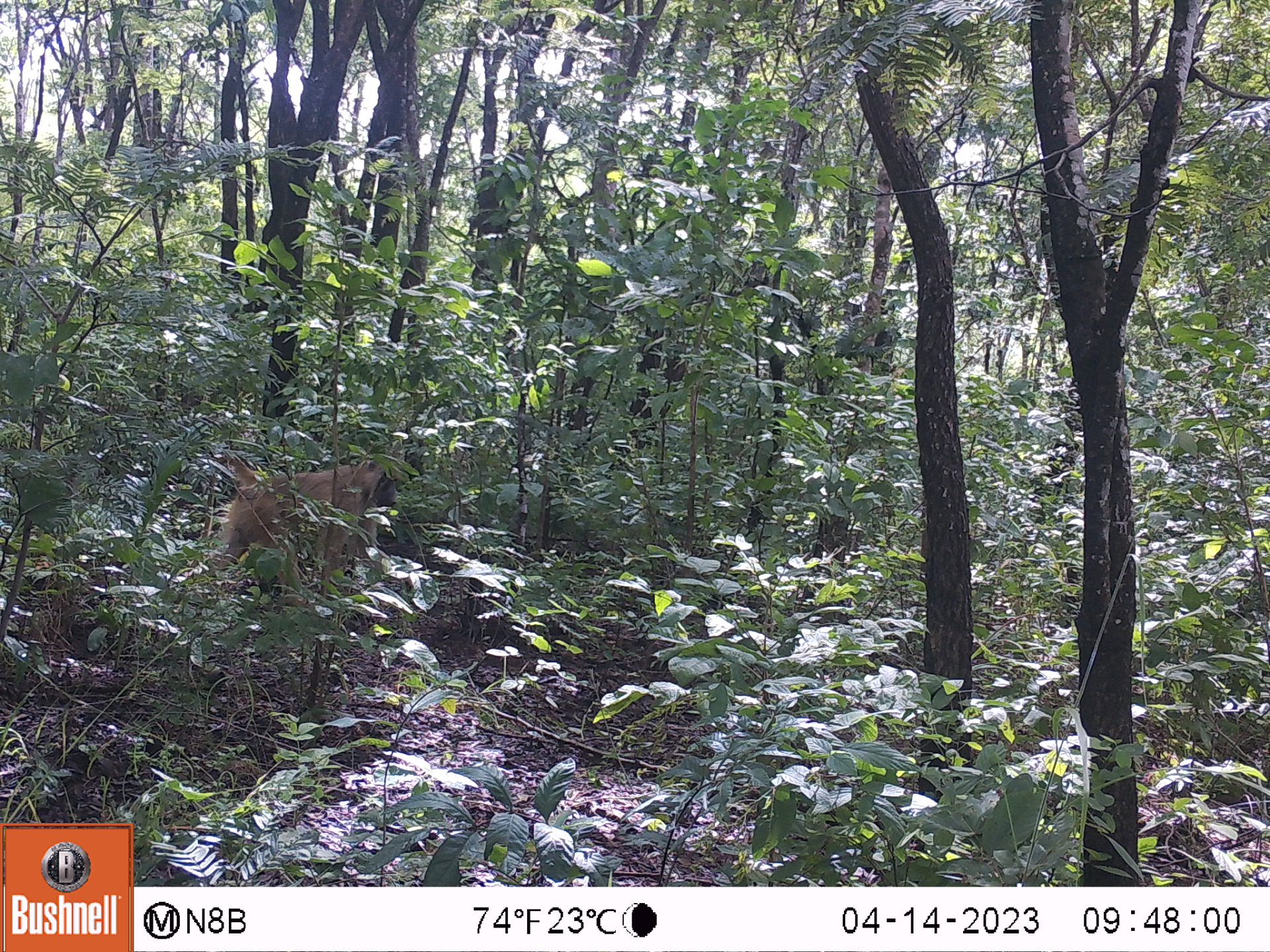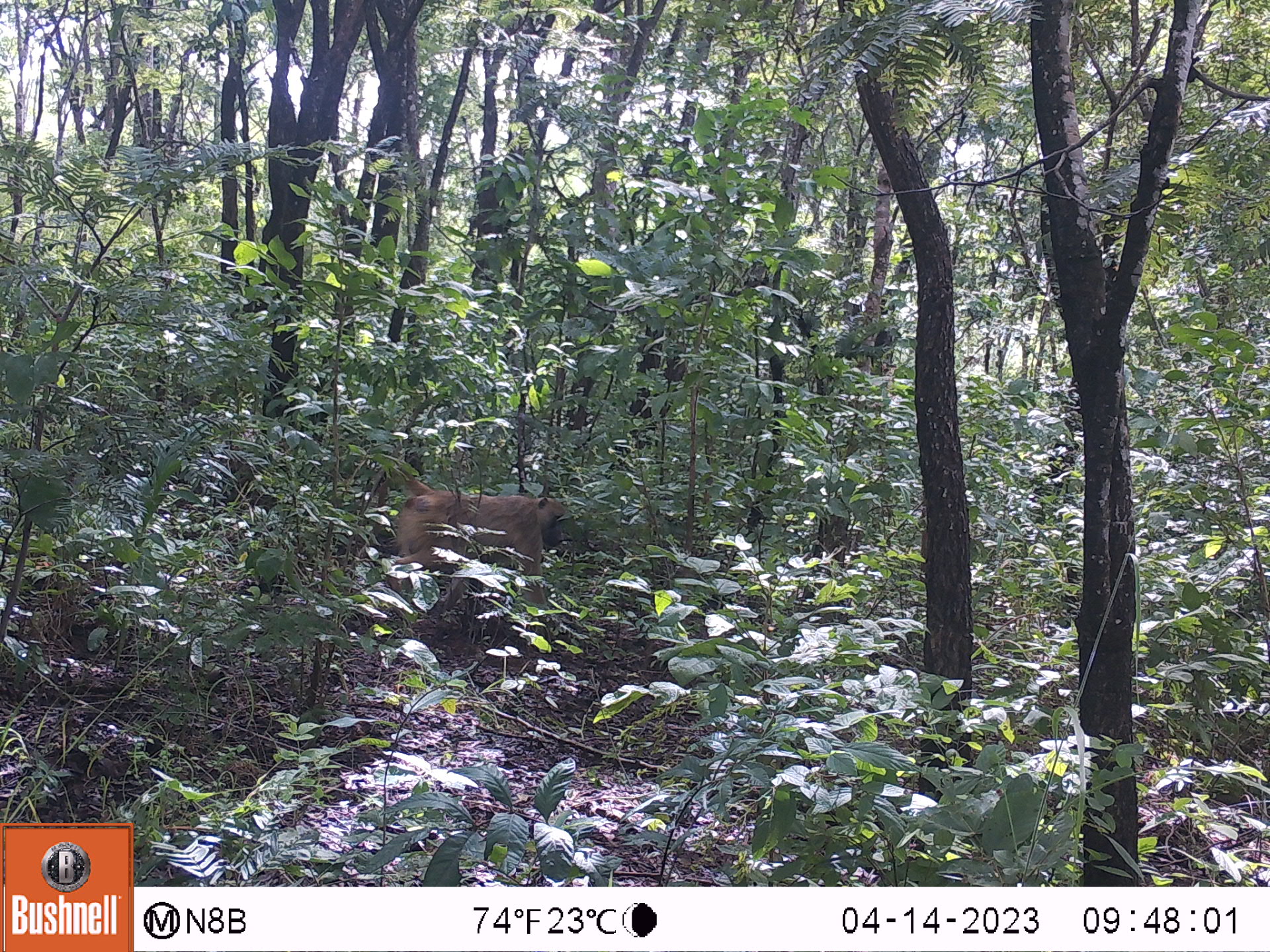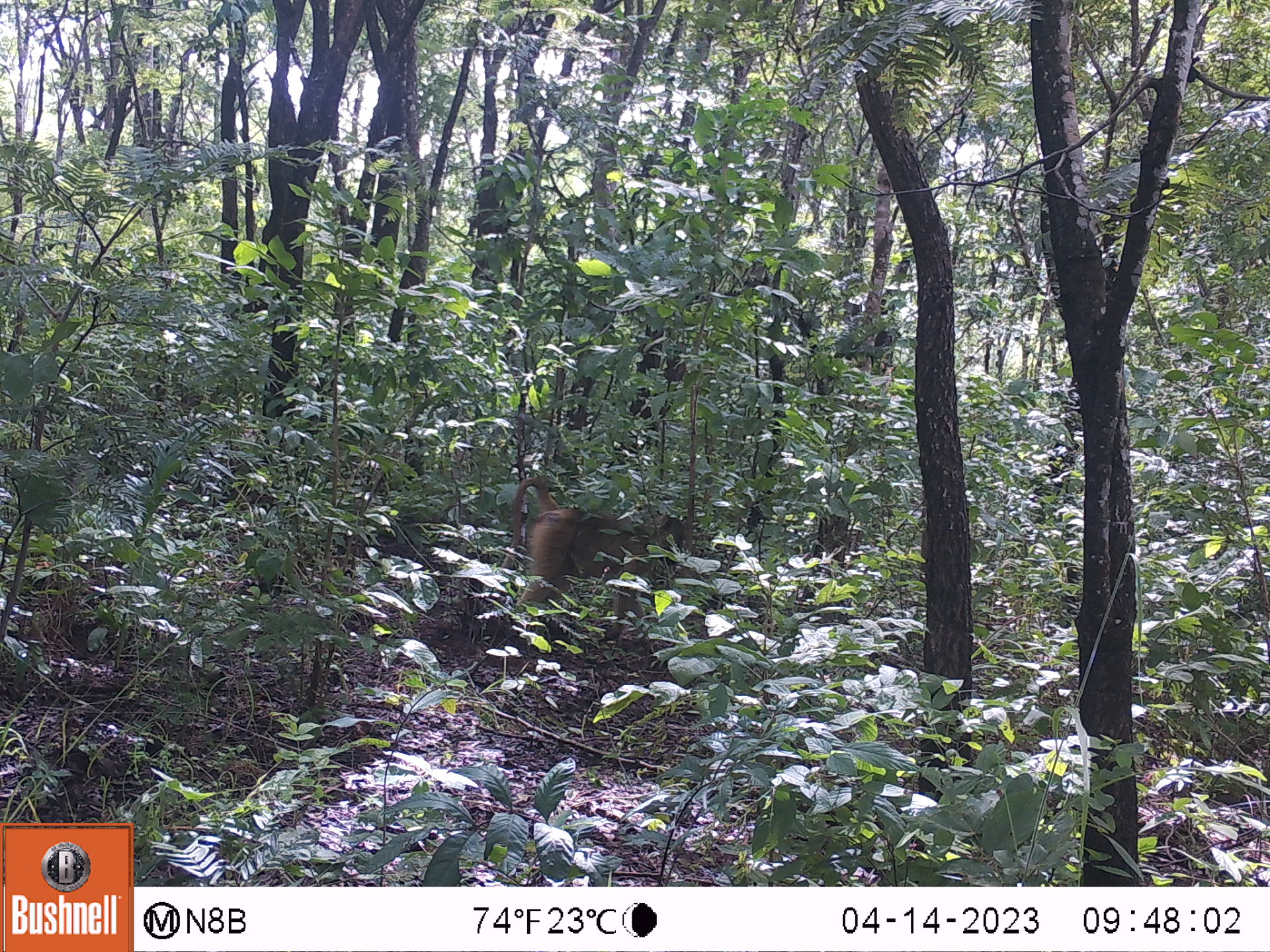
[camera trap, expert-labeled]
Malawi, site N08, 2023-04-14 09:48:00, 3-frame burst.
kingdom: Animalia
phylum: Chordata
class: Mammalia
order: Primates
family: Cercopithecidae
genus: Papio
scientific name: Papio cynocephalus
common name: yellow baboon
Yellow baboon (Papio cynocephalus), count 1.